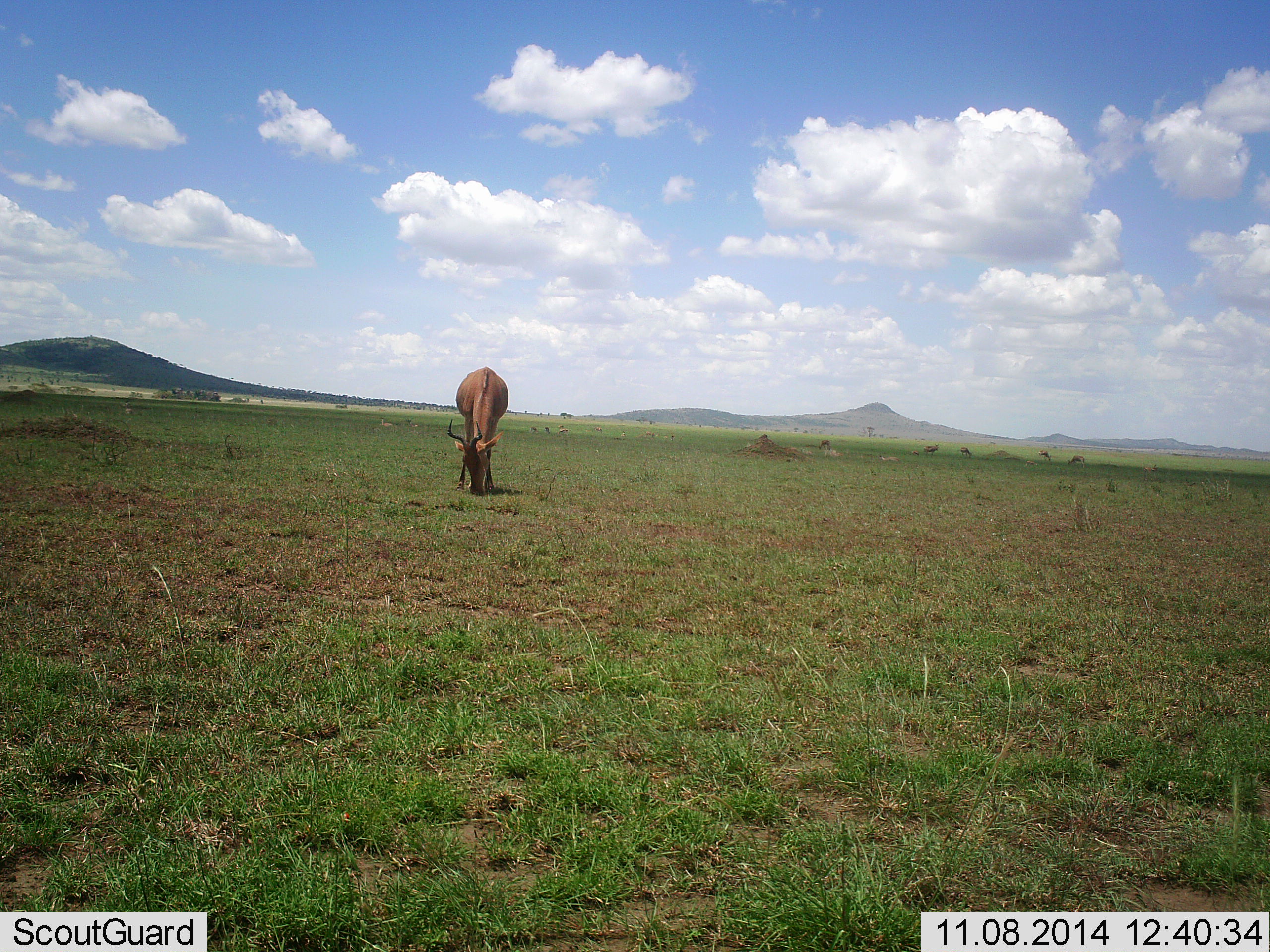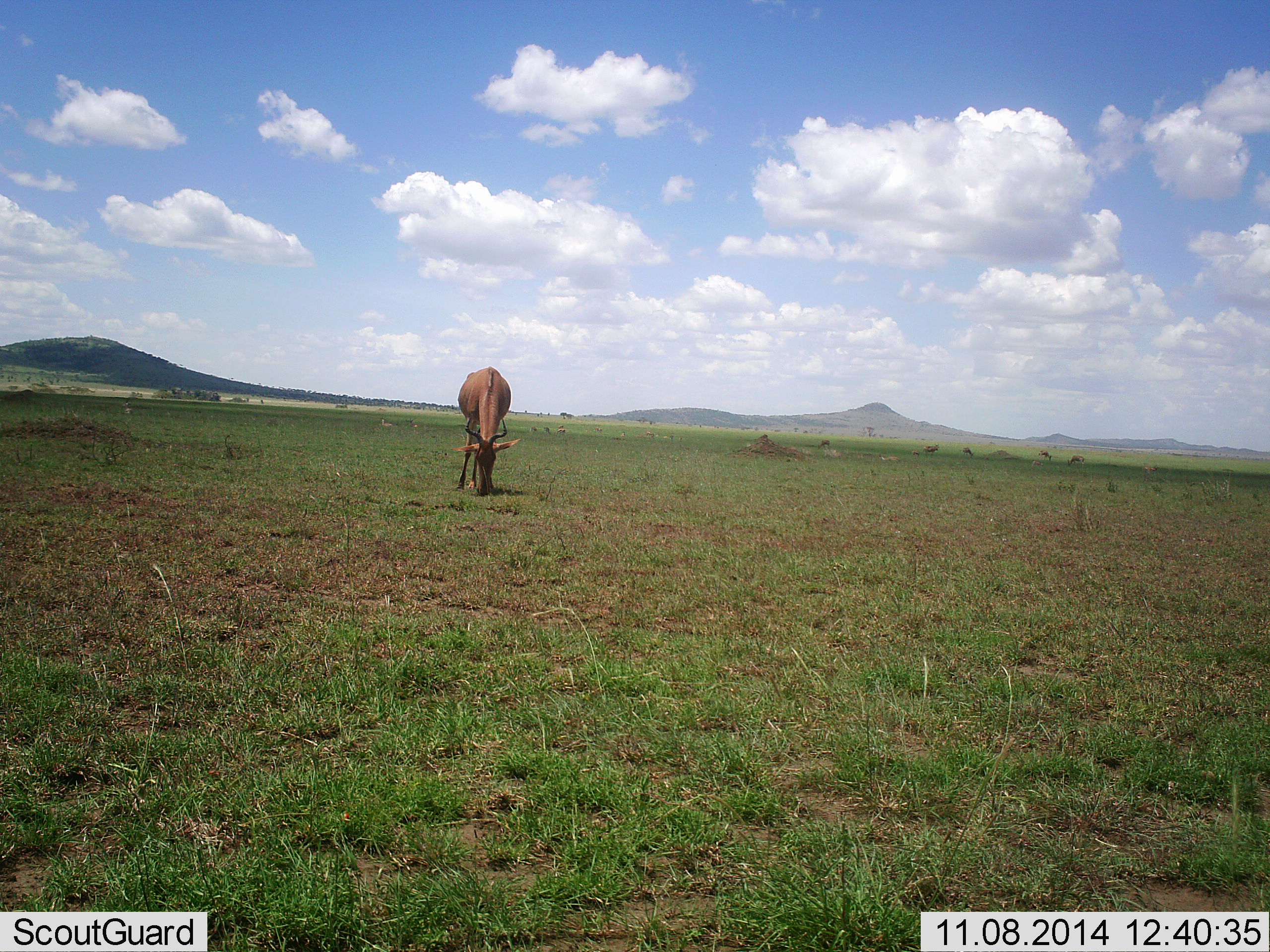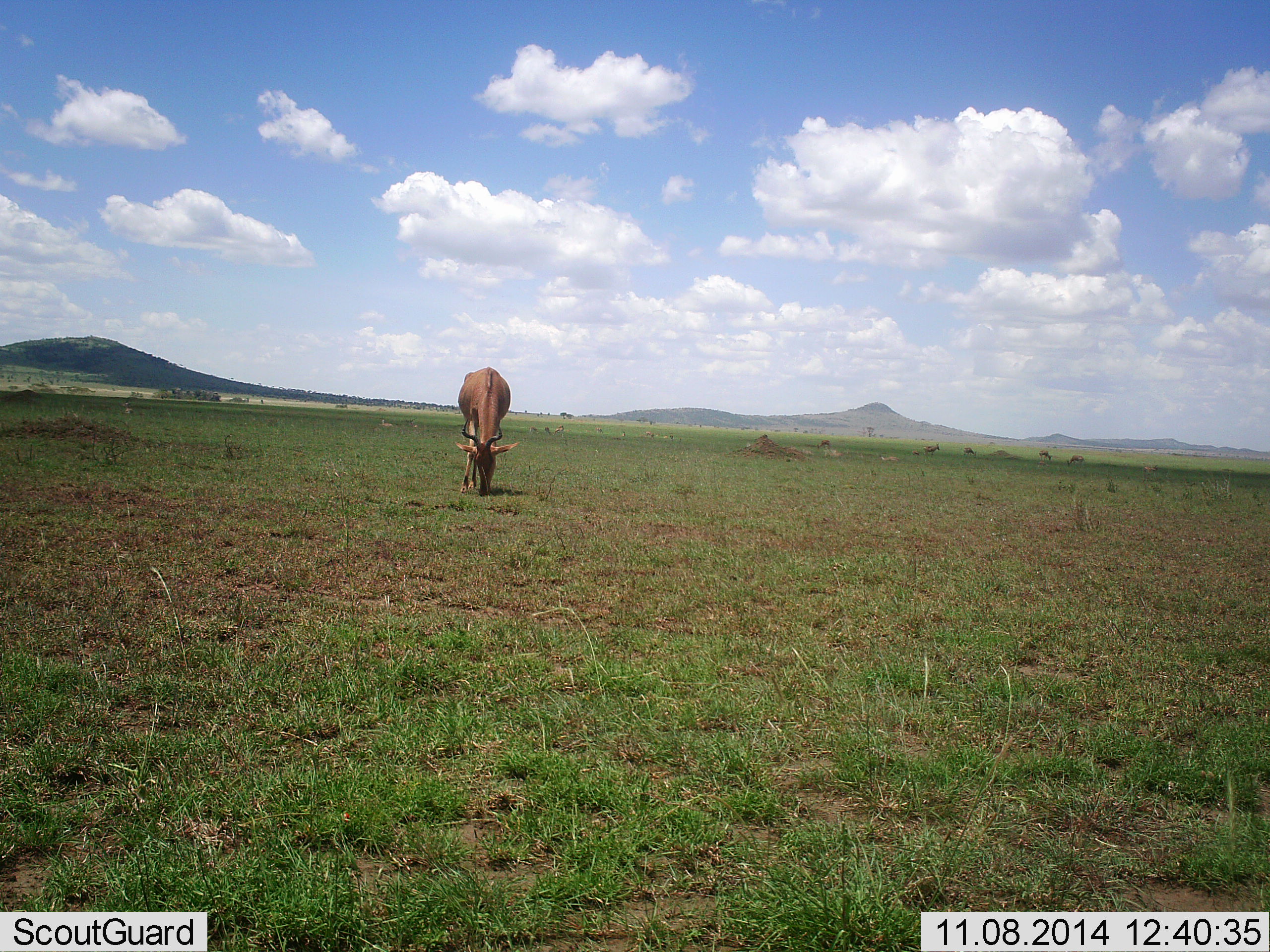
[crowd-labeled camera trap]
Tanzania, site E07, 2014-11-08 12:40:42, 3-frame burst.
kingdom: Animalia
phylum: Chordata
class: Mammalia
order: Artiodactyla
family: Bovidae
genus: Alcelaphus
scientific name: Alcelaphus buselaphus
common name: hartebeest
Hartebeest (Alcelaphus buselaphus), count 1. Behavior (volunteer vote fractions): standing 20%, resting 0%, moving 0%, interacting 0%. Young present (vote fraction): 0%. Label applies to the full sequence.